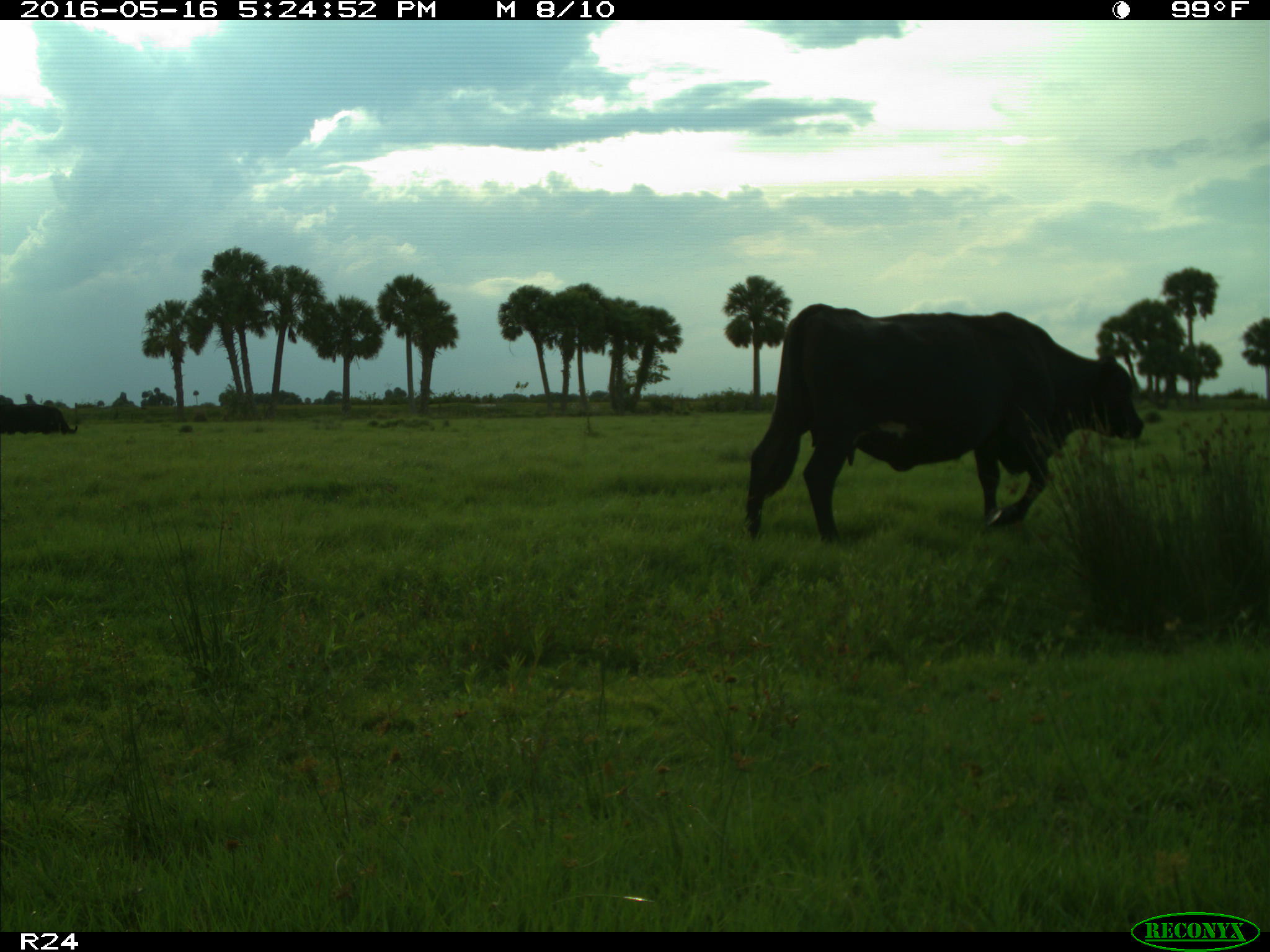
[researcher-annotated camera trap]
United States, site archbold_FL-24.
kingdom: Animalia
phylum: Chordata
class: Mammalia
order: Artiodactyla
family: Bovidae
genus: Bos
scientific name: Bos taurus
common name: domestic cow